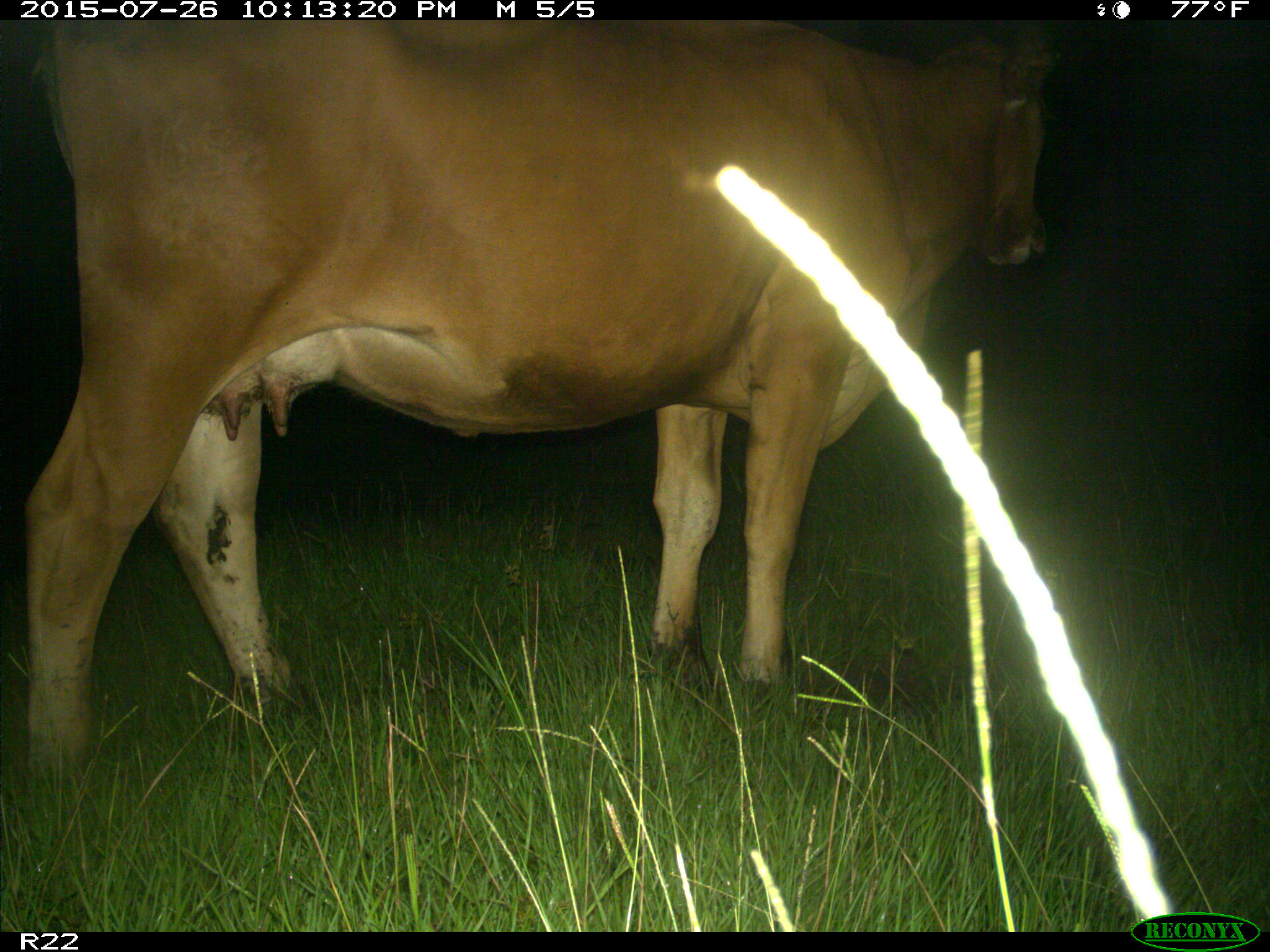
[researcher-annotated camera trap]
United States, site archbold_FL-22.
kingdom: Animalia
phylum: Chordata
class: Mammalia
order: Artiodactyla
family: Bovidae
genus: Bos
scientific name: Bos taurus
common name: domestic cow